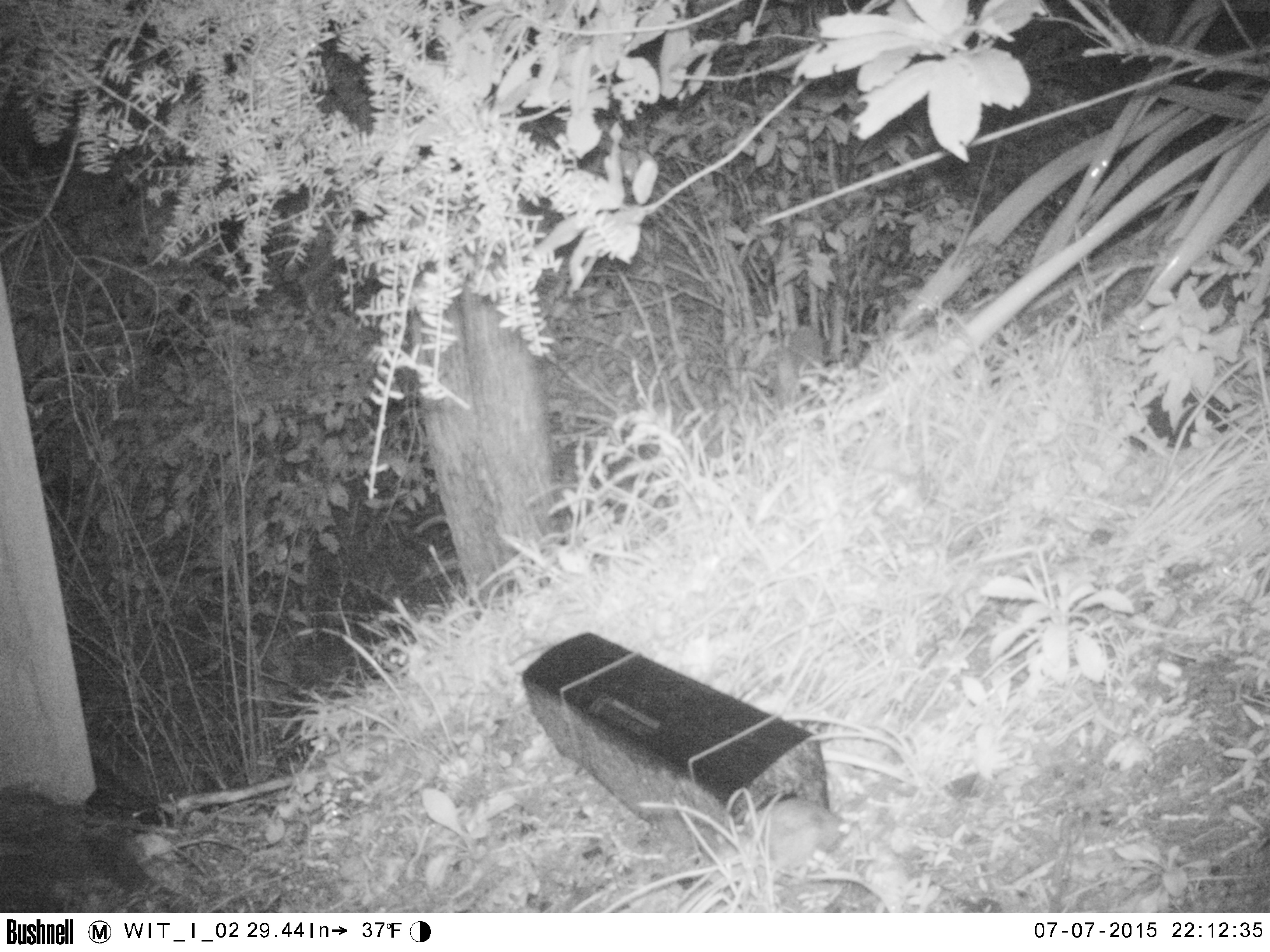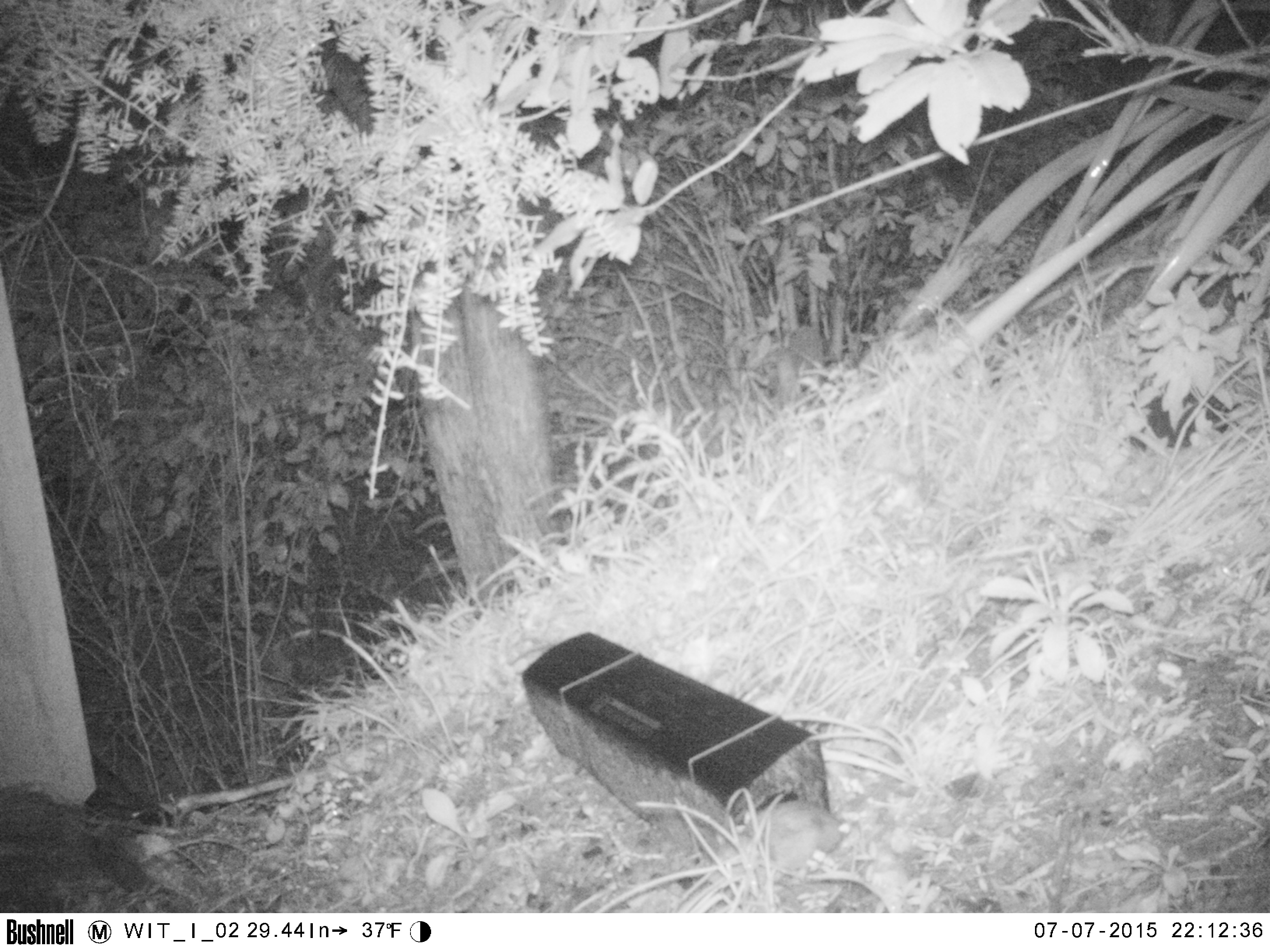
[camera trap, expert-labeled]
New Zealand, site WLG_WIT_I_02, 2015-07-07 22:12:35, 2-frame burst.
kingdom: Animalia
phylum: Chordata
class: Mammalia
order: Rodentia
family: Muridae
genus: Rattus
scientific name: Rattus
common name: rat